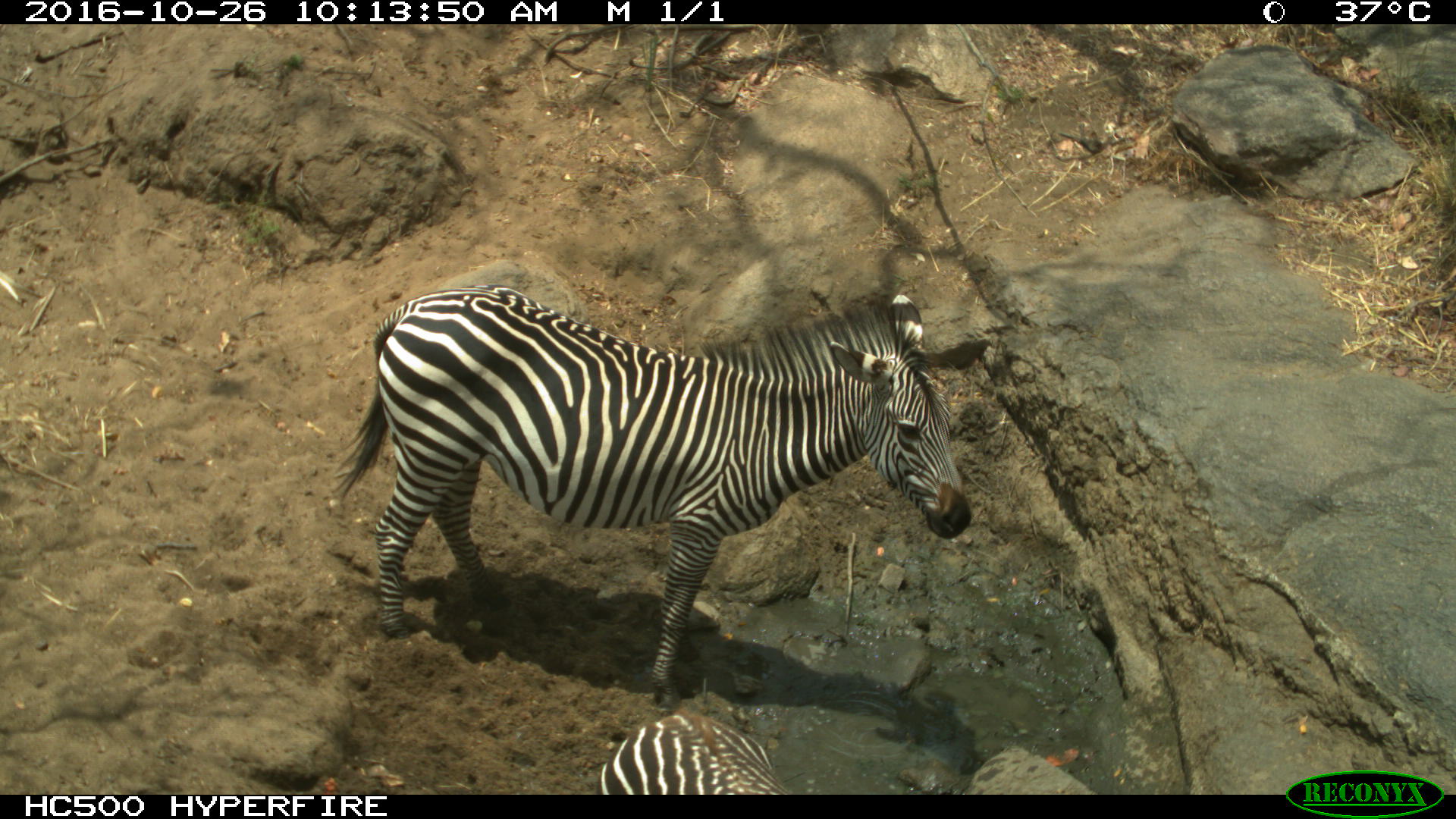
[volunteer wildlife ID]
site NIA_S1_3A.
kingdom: Animalia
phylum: Chordata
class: Mammalia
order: Perissodactyla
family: Equidae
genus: Equus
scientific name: Equus quagga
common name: plains zebra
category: zebraplains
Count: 2.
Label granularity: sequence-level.